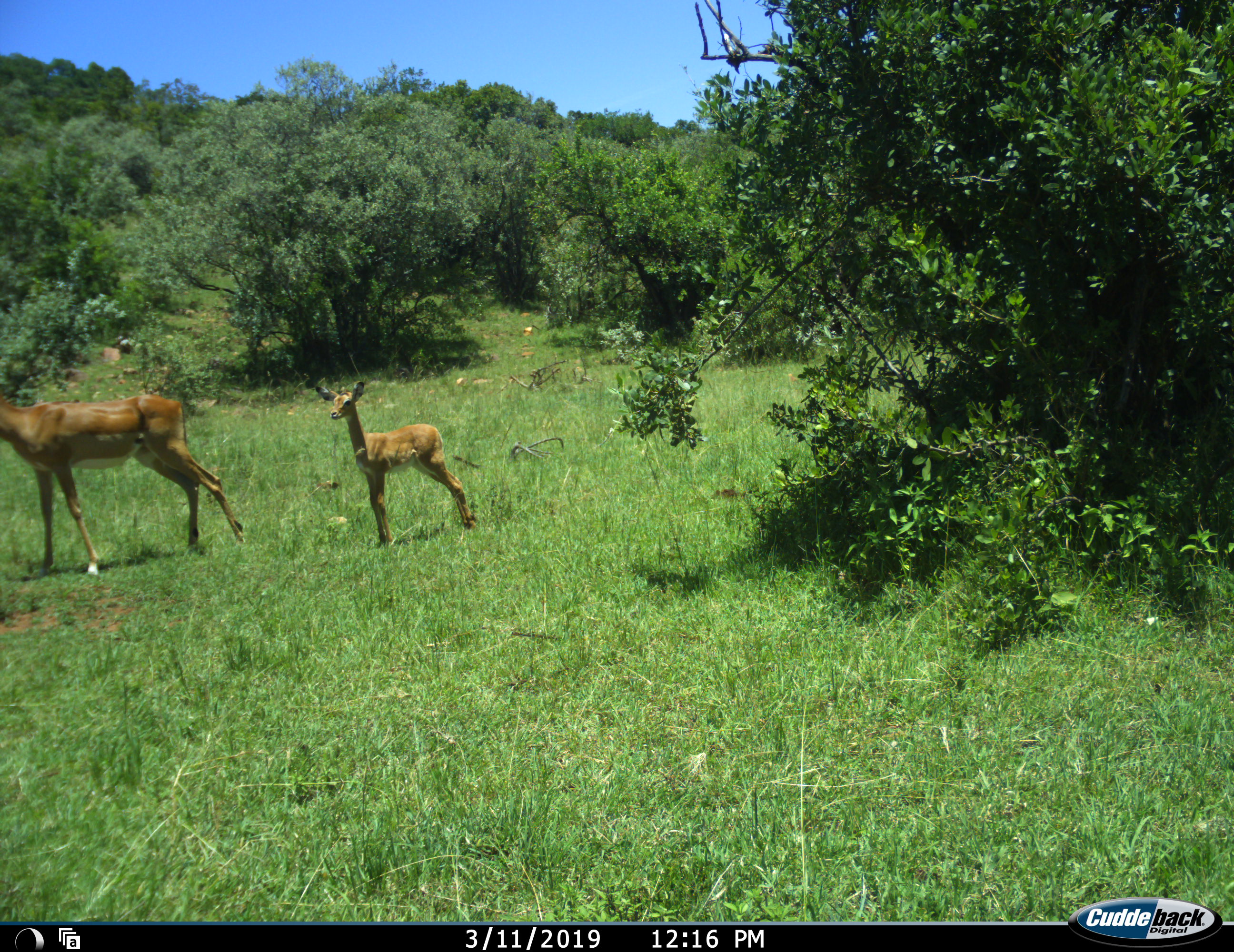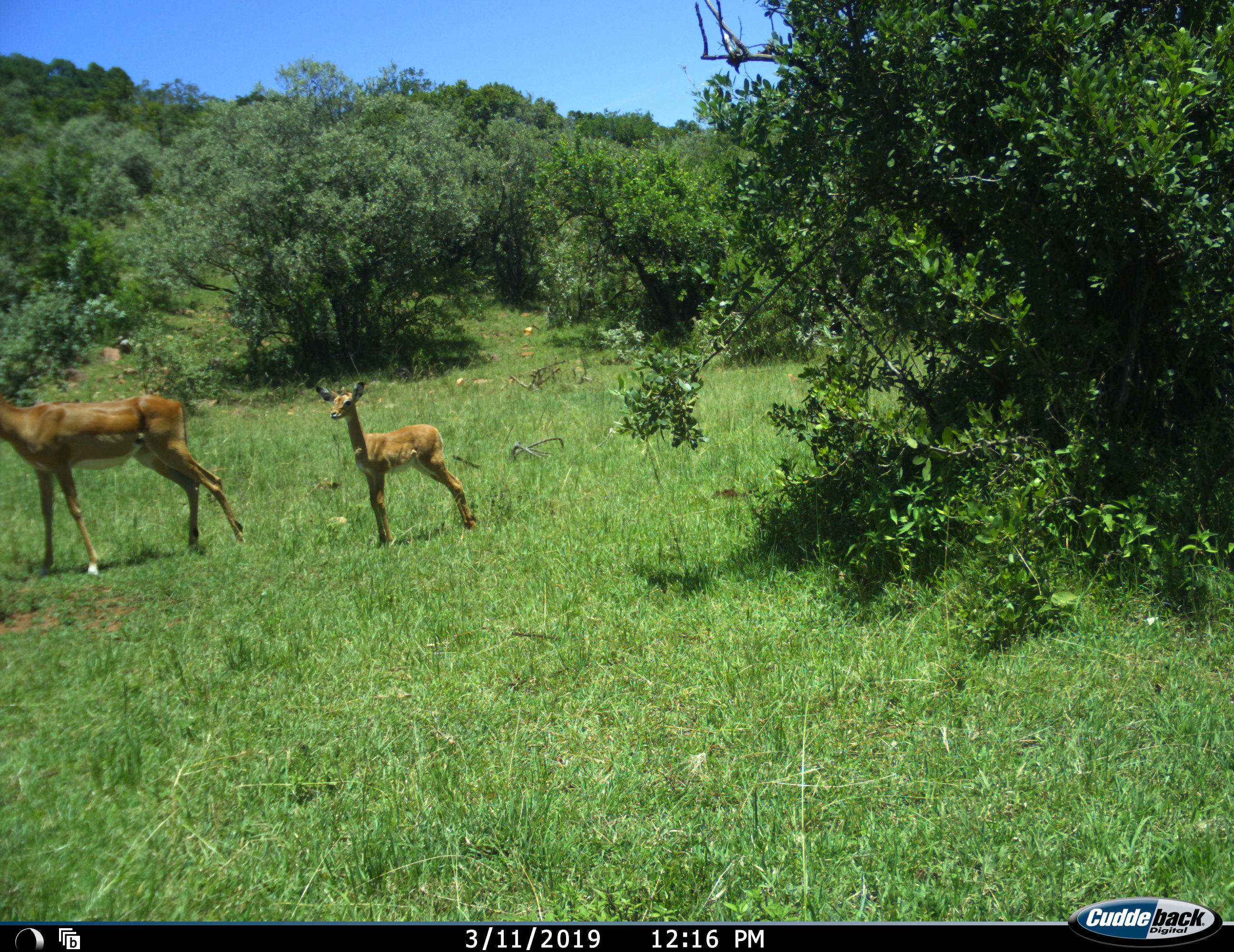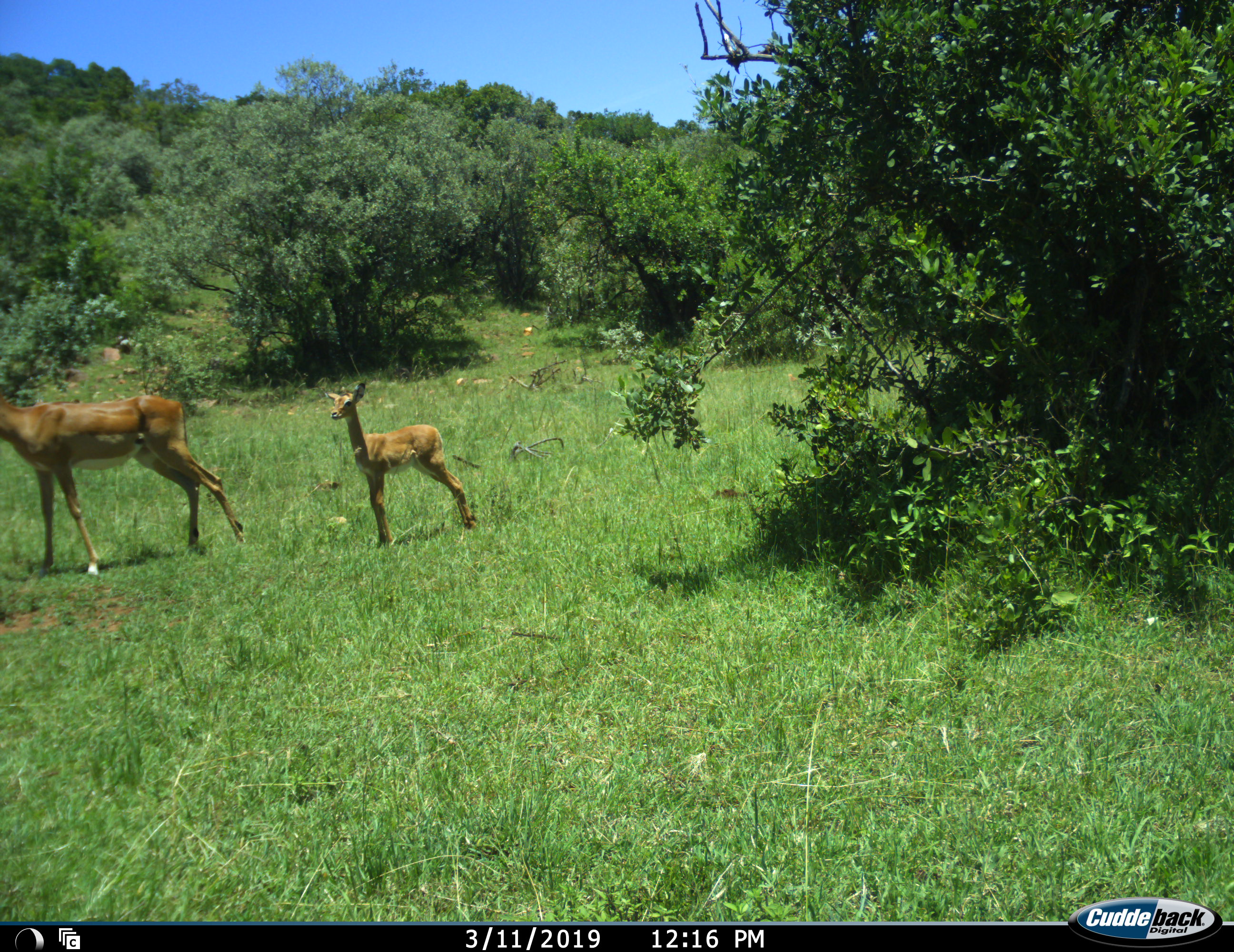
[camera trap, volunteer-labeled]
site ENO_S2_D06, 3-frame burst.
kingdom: Animalia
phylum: Chordata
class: Mammalia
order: Artiodactyla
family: Bovidae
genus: Aepyceros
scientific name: Aepyceros melampus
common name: impala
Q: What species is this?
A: Impala (Aepyceros melampus).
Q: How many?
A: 2.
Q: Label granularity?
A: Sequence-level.